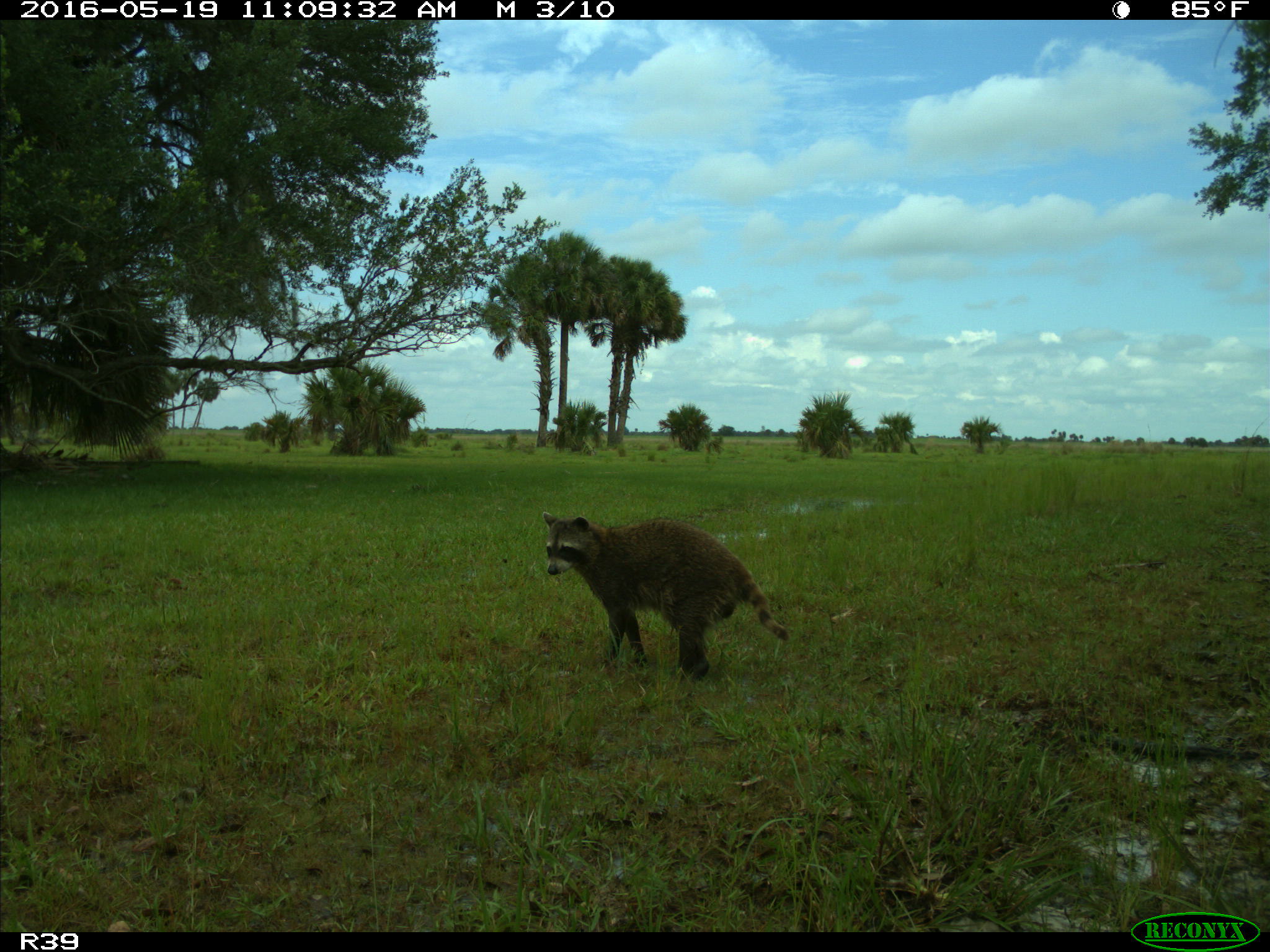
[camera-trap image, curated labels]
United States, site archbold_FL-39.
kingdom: Animalia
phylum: Chordata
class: Mammalia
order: Carnivora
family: Procyonidae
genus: Procyon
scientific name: Procyon lotor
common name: common raccoon